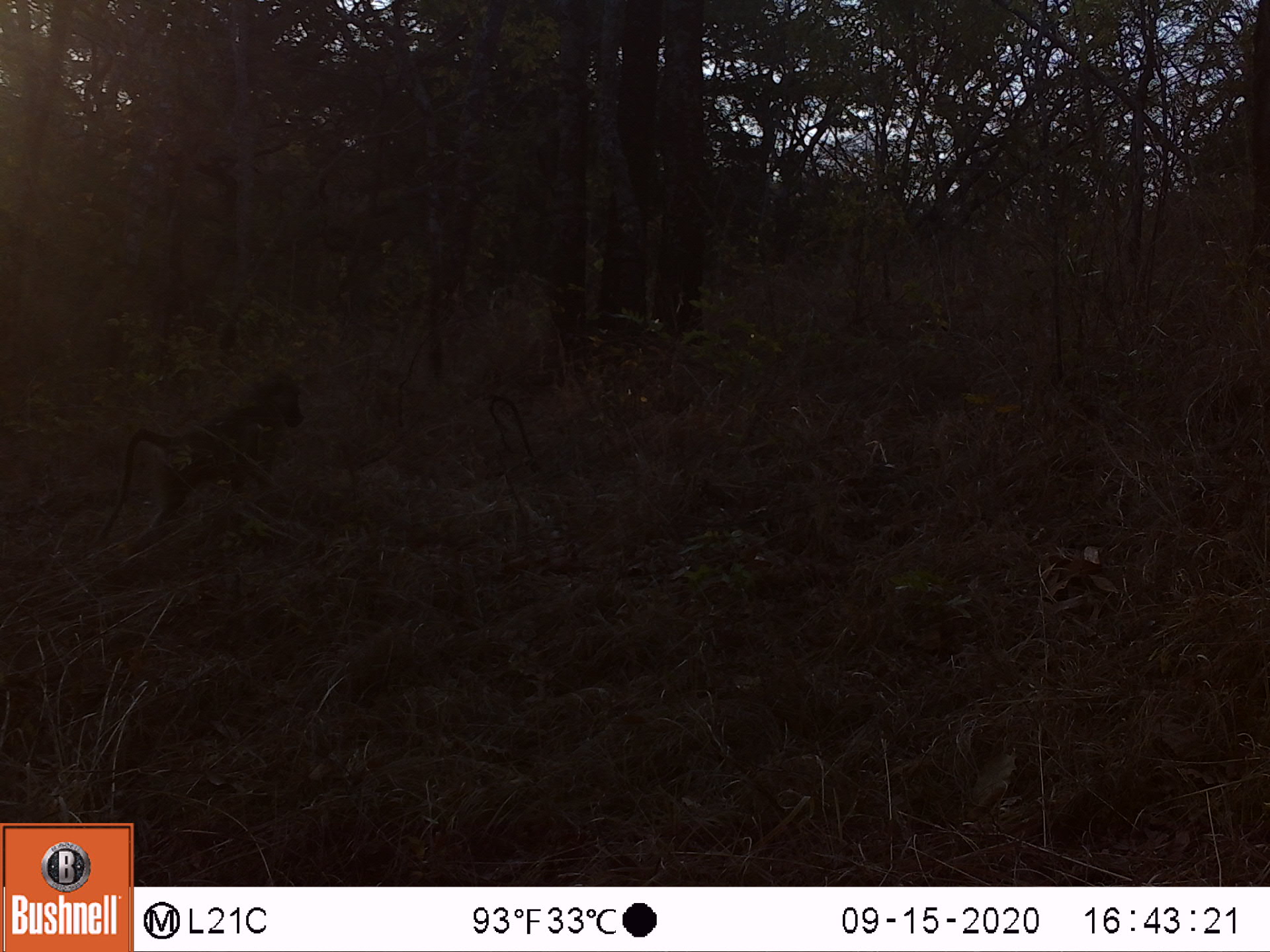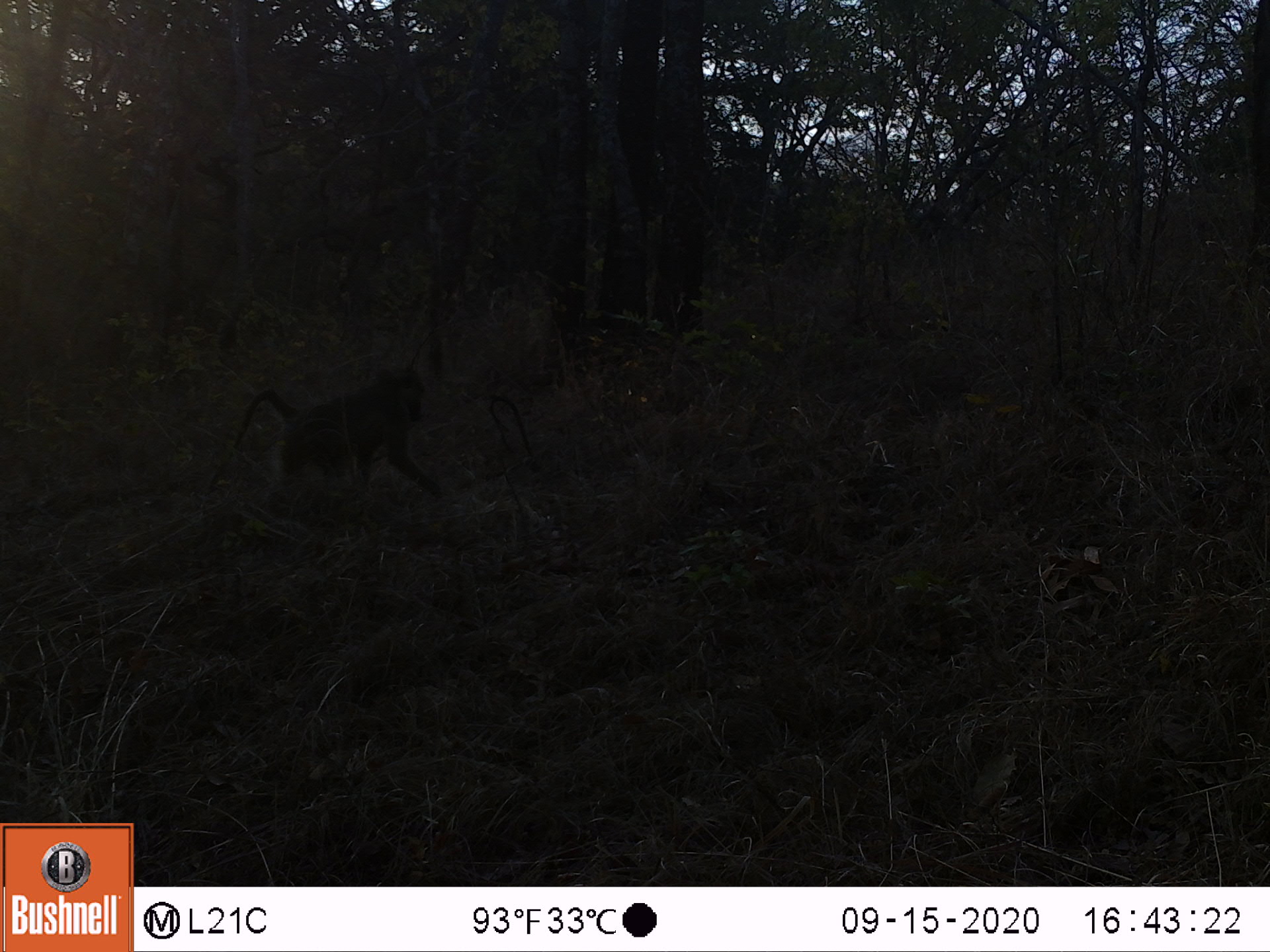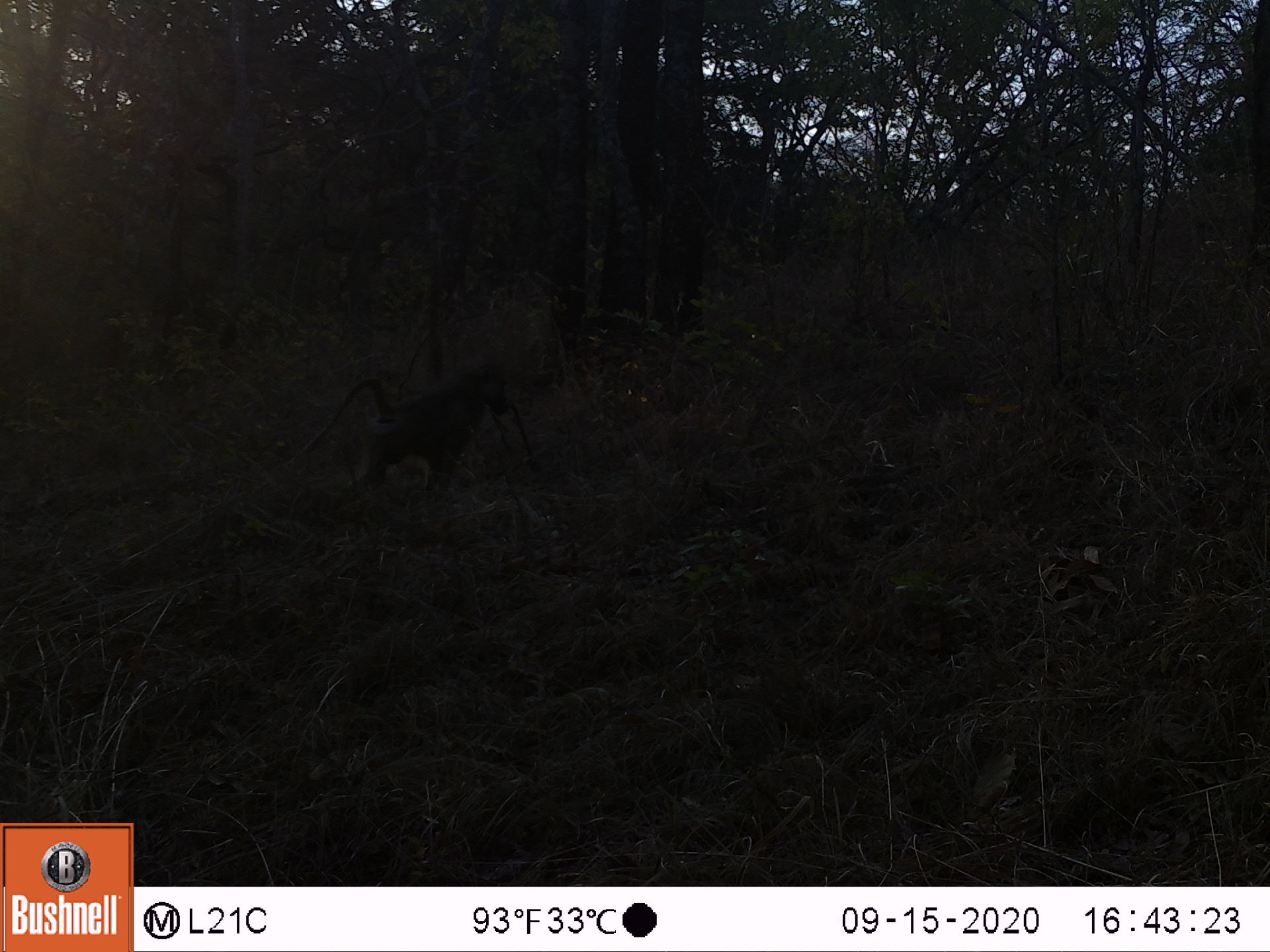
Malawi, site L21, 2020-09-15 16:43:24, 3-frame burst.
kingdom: Animalia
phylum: Chordata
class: Mammalia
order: Primates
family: Cercopithecidae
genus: Papio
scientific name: Papio cynocephalus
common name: yellow baboon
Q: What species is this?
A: Yellow baboon (Papio cynocephalus).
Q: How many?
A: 1.